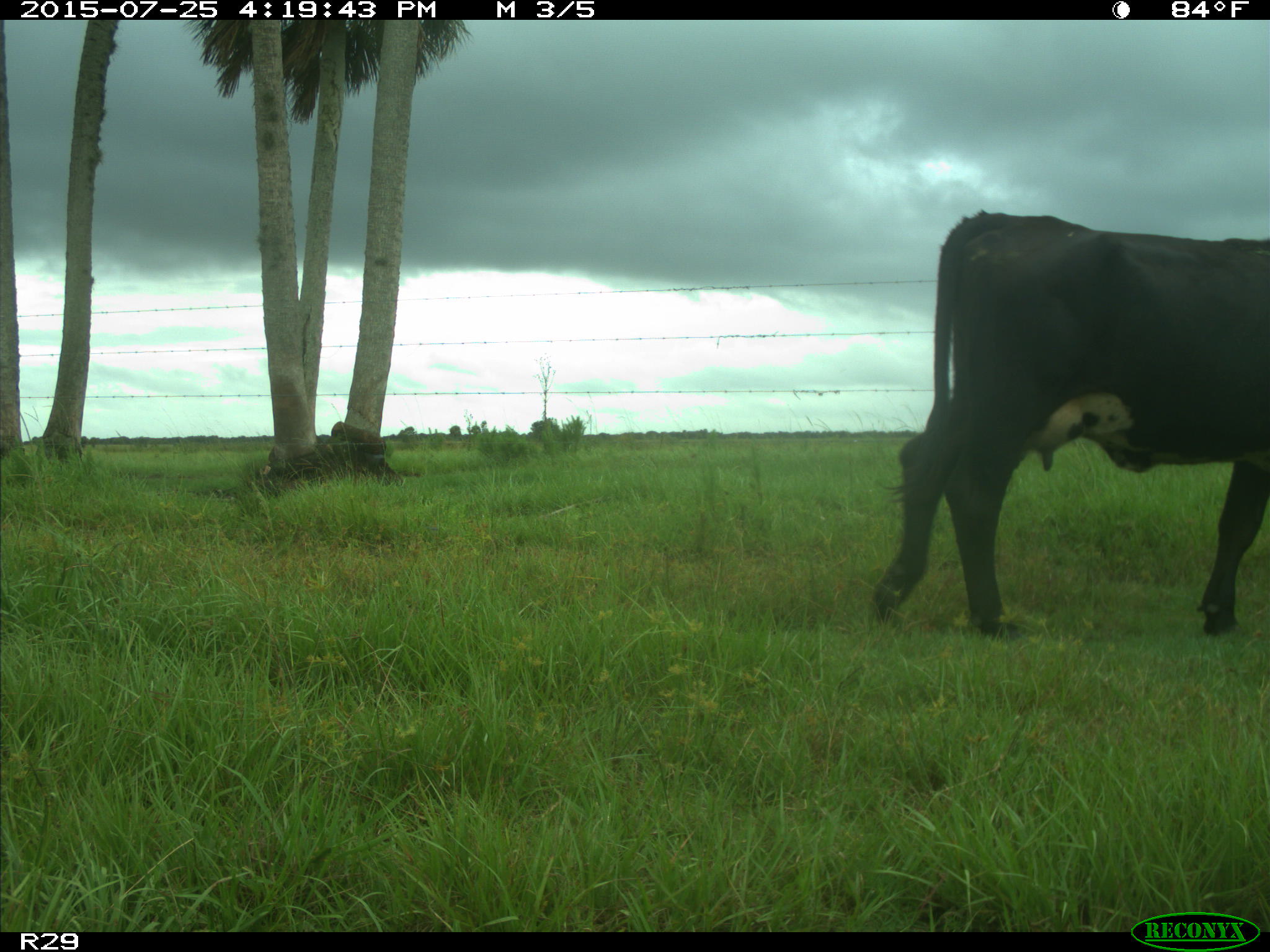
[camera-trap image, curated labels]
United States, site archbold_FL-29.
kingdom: Animalia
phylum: Chordata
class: Mammalia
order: Artiodactyla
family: Bovidae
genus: Bos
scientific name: Bos taurus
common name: domestic cow